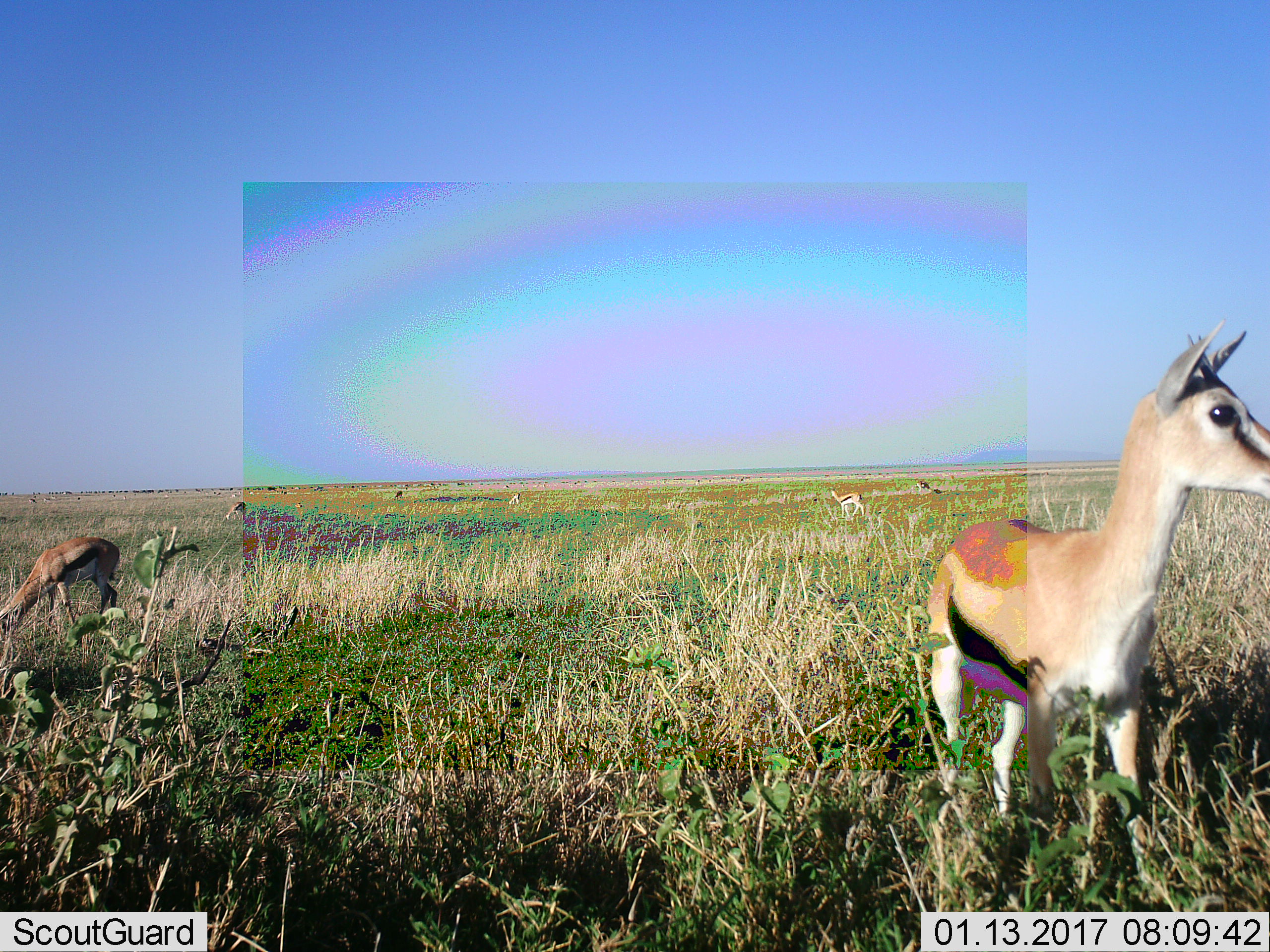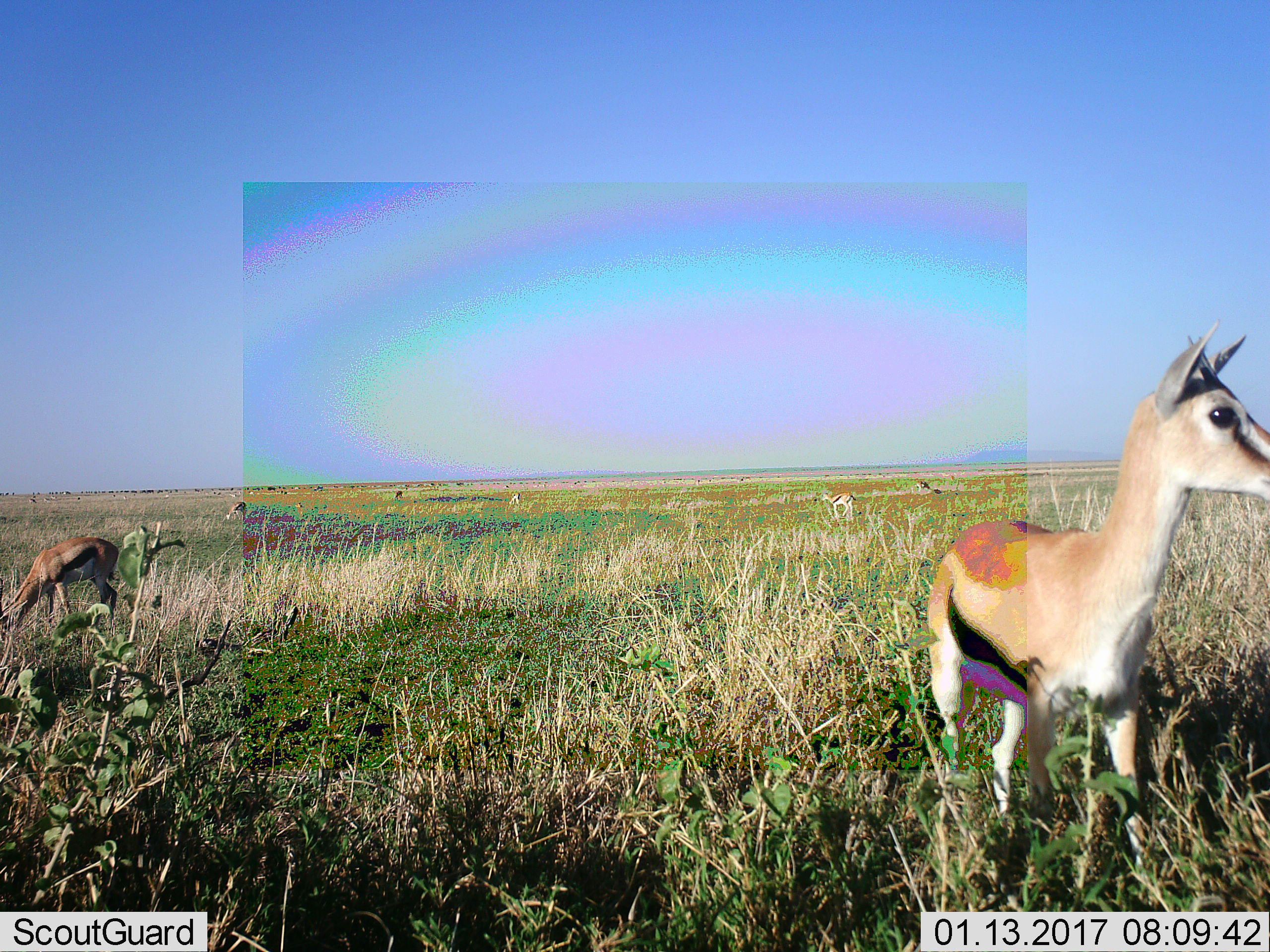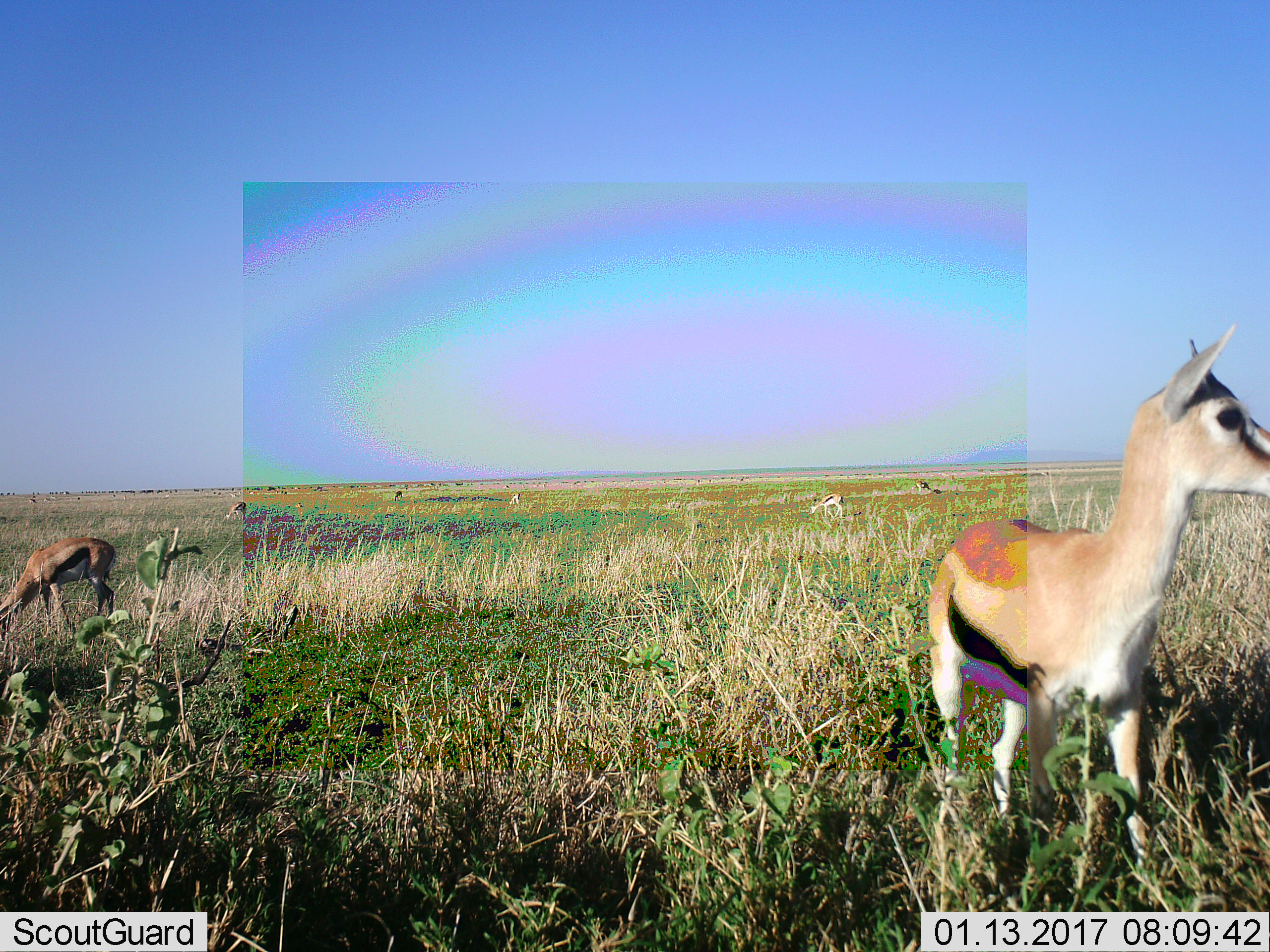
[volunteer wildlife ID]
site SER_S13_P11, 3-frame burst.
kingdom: Animalia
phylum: Chordata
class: Mammalia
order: Artiodactyla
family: Bovidae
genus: Eudorcas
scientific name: Eudorcas thomsonii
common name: thomson's gazelle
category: gazellethomsons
Gazellethomsons (thomson's gazelle) (Eudorcas thomsonii), count 7. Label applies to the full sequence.